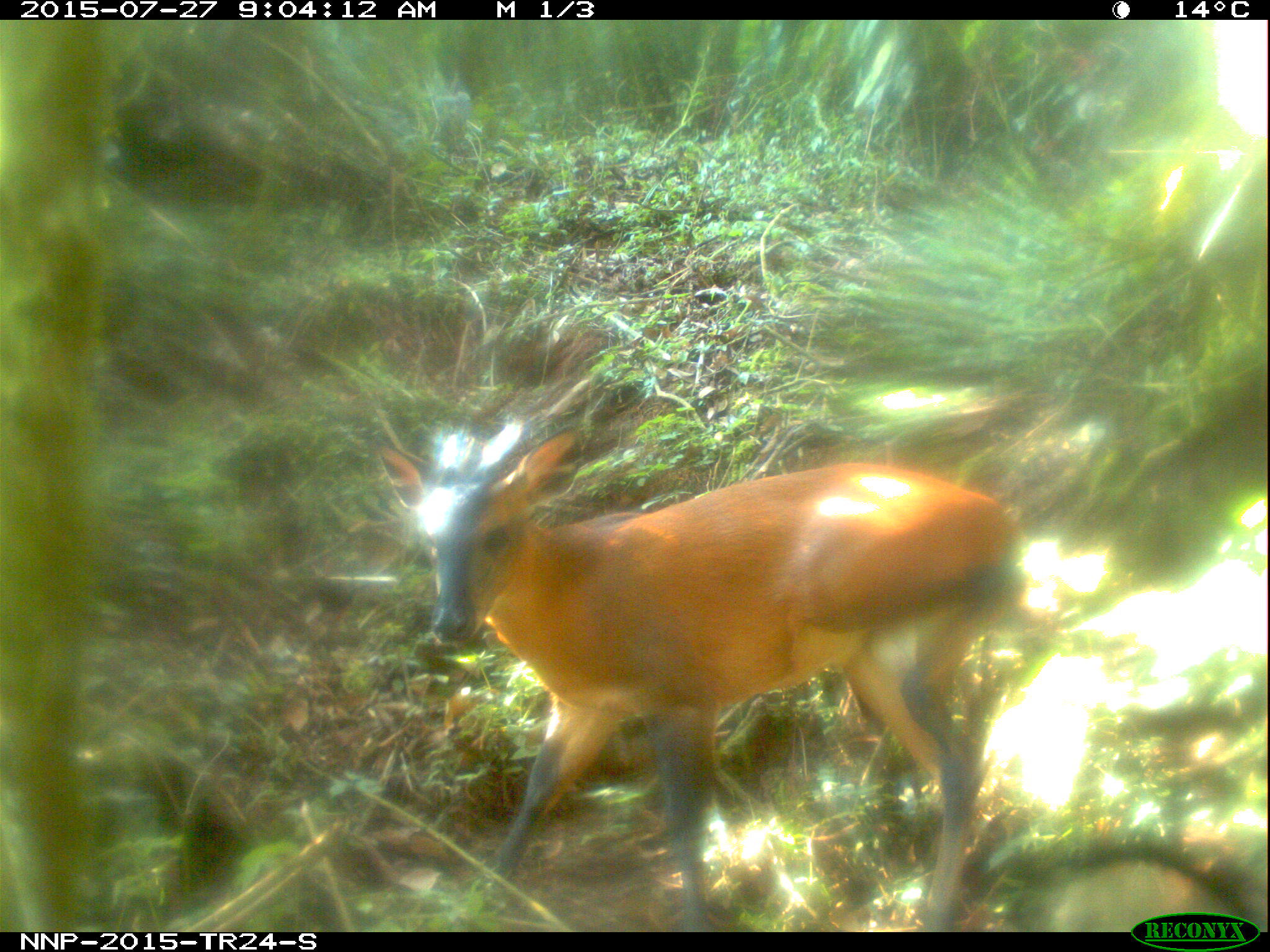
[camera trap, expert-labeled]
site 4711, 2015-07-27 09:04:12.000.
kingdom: Animalia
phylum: Chordata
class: Mammalia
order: Artiodactyla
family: Bovidae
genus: Cephalophus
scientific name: Cephalophus nigrifrons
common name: black-fronted duiker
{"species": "Cephalophus nigrifrons (black-fronted duiker)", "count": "1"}